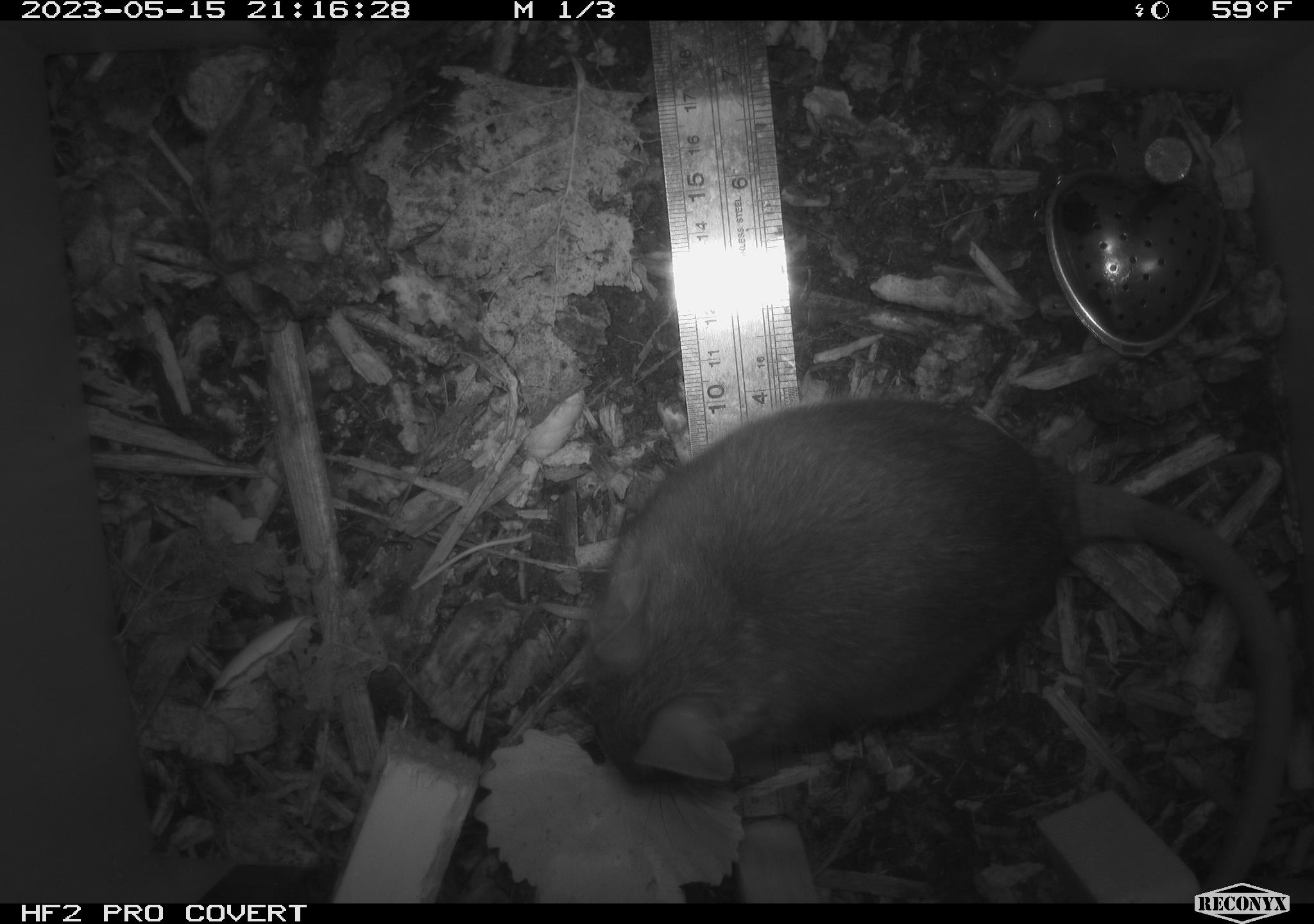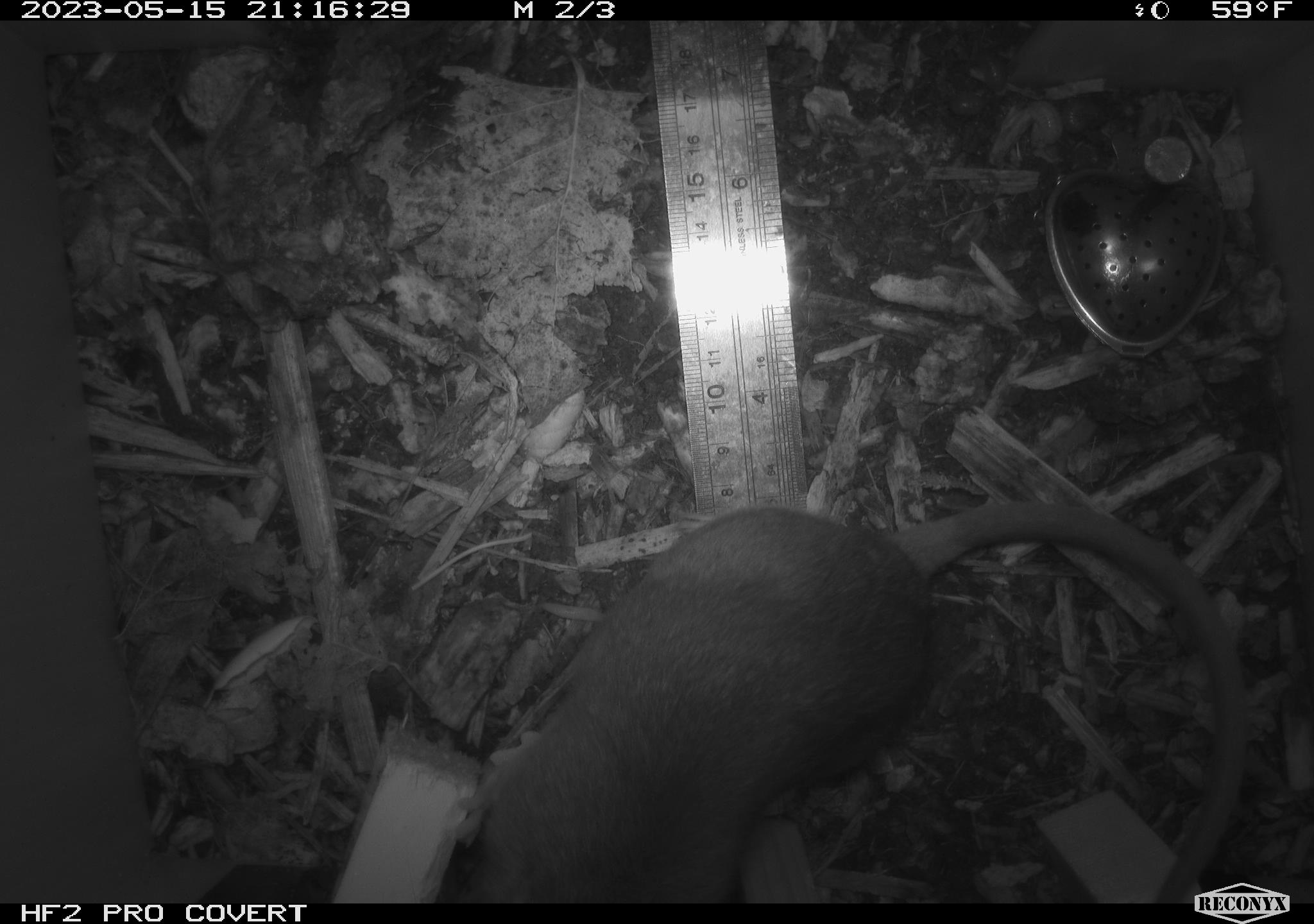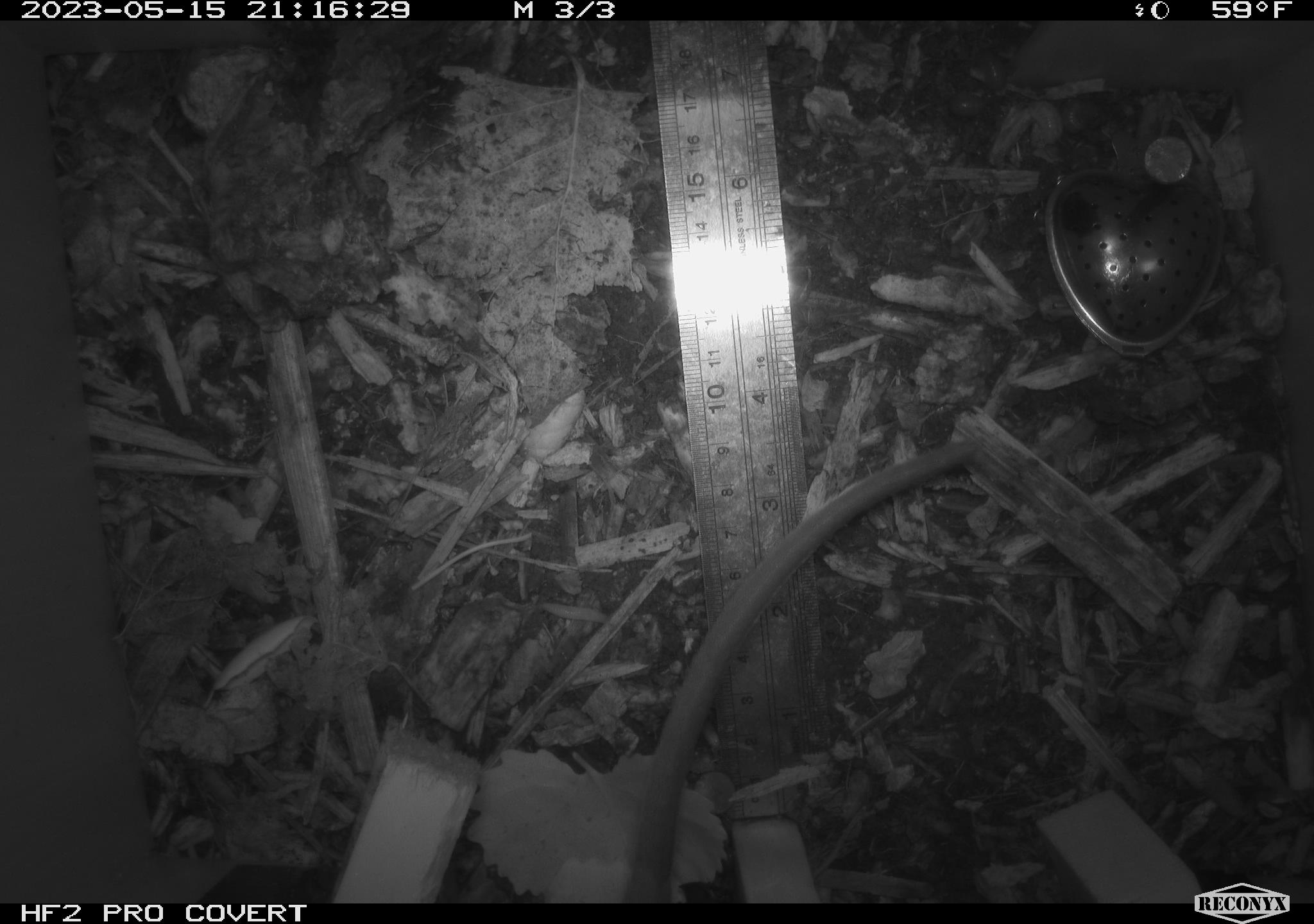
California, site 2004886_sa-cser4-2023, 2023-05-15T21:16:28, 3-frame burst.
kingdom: Animalia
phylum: Chordata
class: Mammalia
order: Rodentia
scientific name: Rodentia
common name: woodrat or rat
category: woodrat or rat species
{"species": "woodrat or rat species (woodrat or rat) (Rodentia)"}